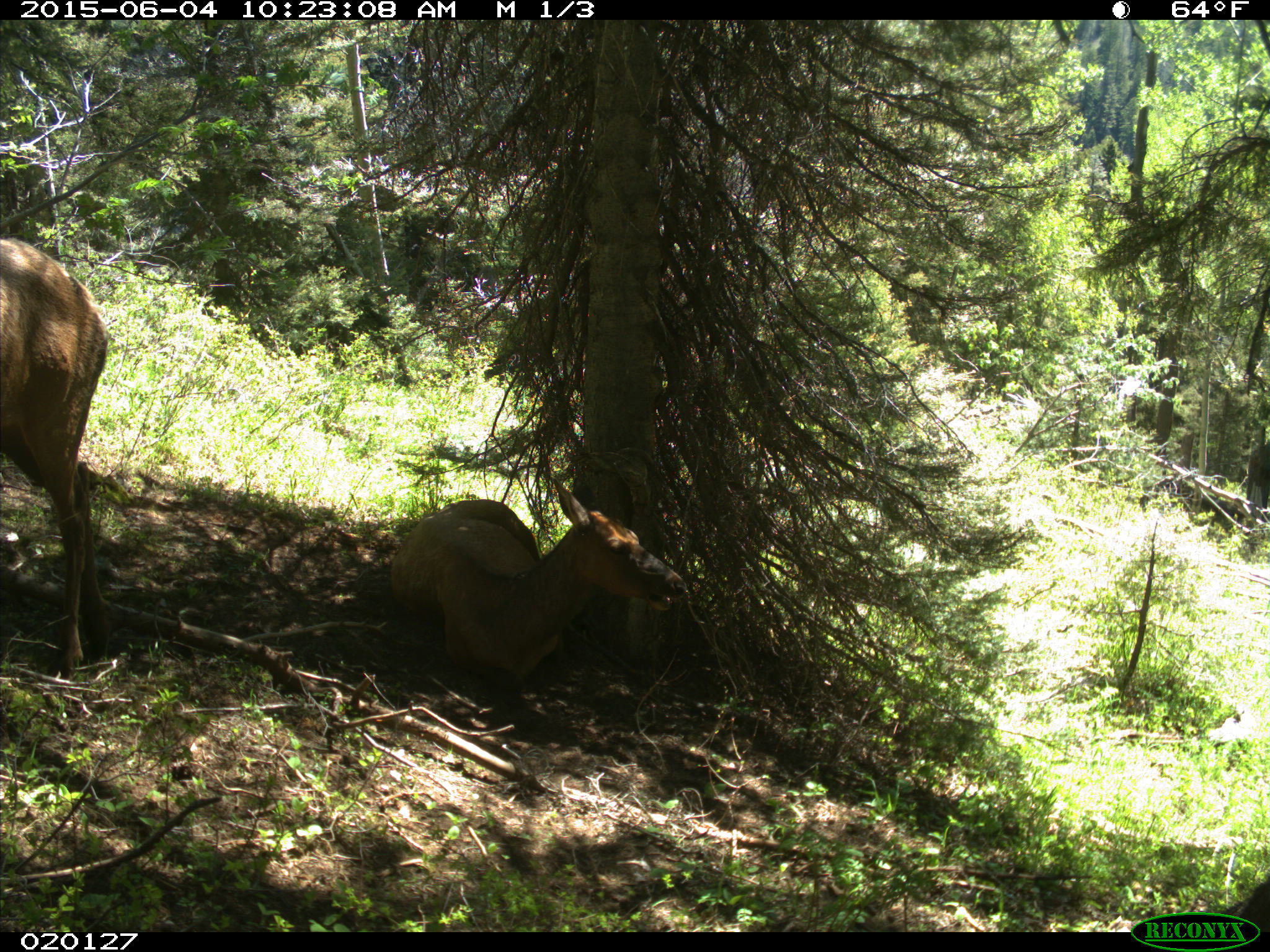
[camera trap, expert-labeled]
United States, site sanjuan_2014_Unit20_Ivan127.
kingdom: Animalia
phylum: Chordata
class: Mammalia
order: Artiodactyla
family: Cervidae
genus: Cervus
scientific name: Cervus elaphus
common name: red deer